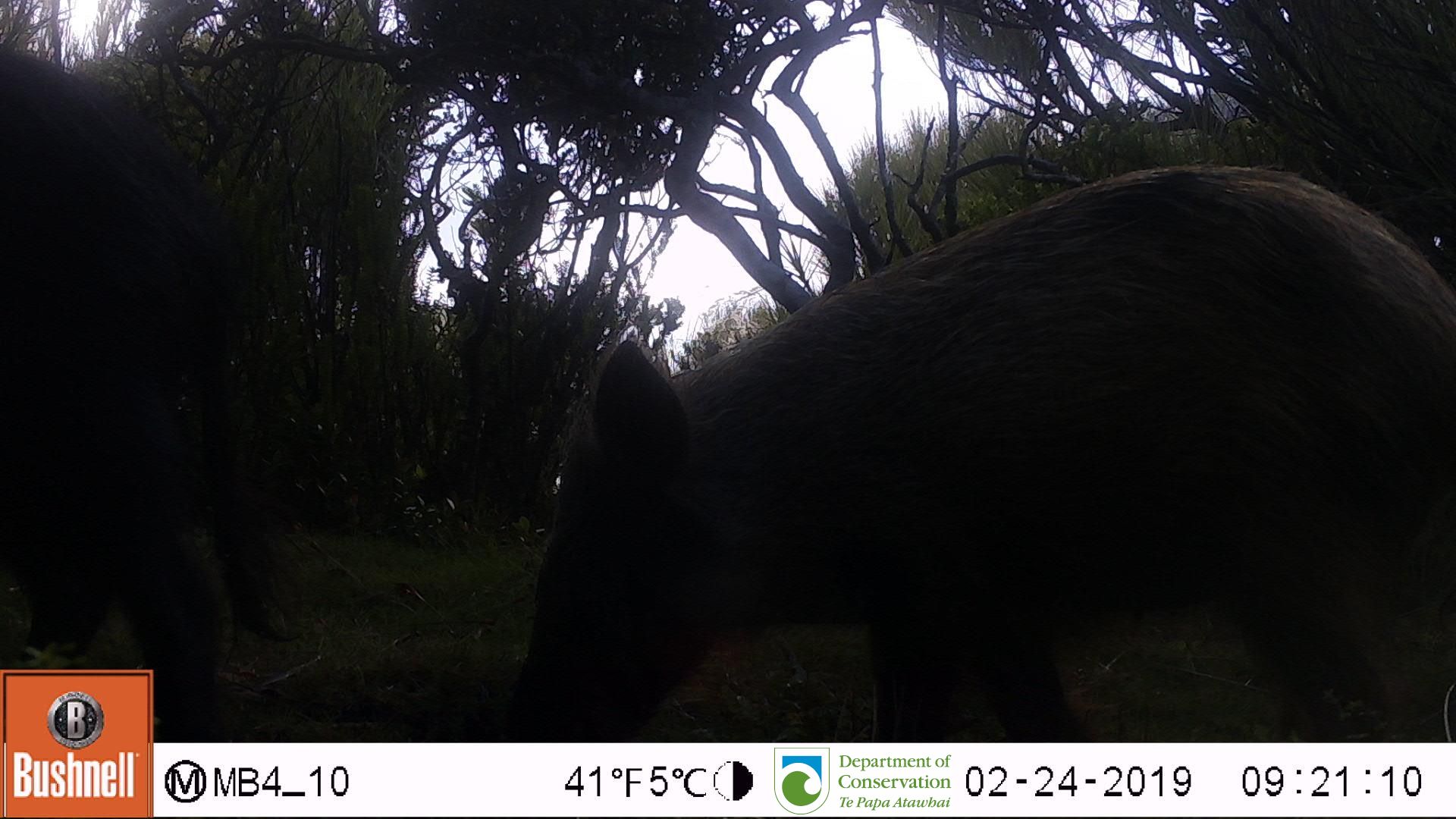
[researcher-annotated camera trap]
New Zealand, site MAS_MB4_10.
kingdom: Animalia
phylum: Chordata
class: Mammalia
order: Artiodactyla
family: Suidae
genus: Sus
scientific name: Sus scrofa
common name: pig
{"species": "pig (Sus scrofa)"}